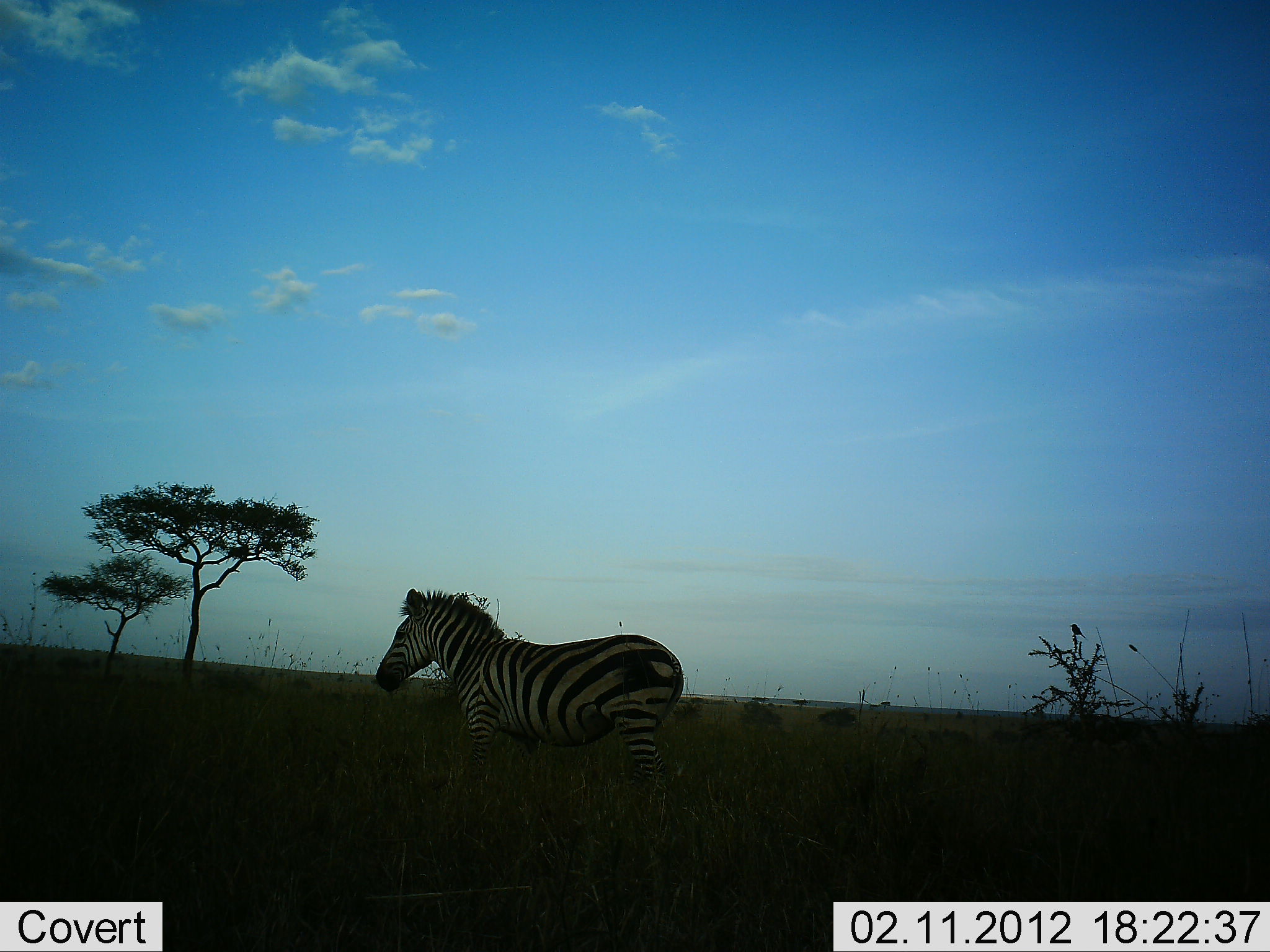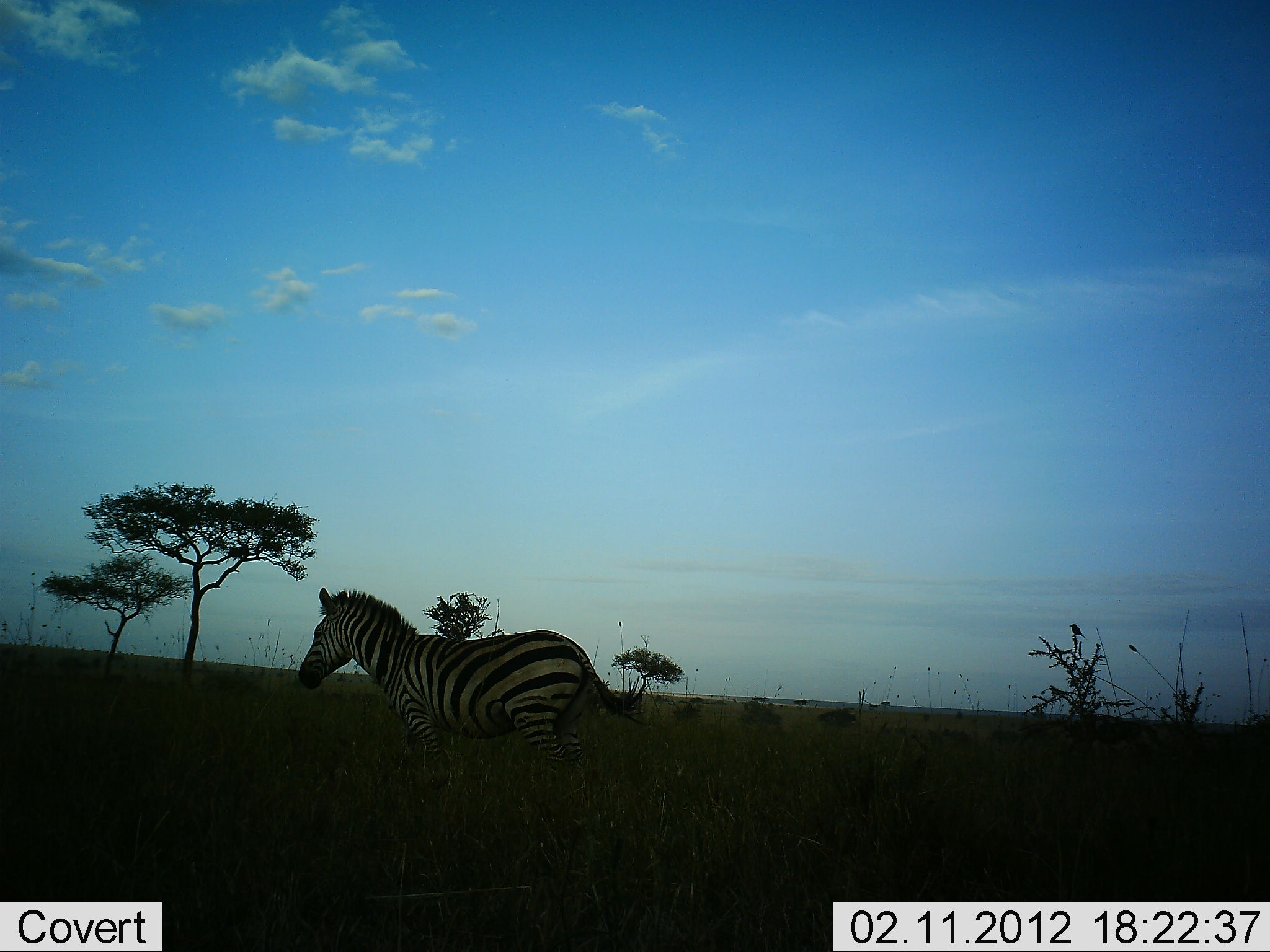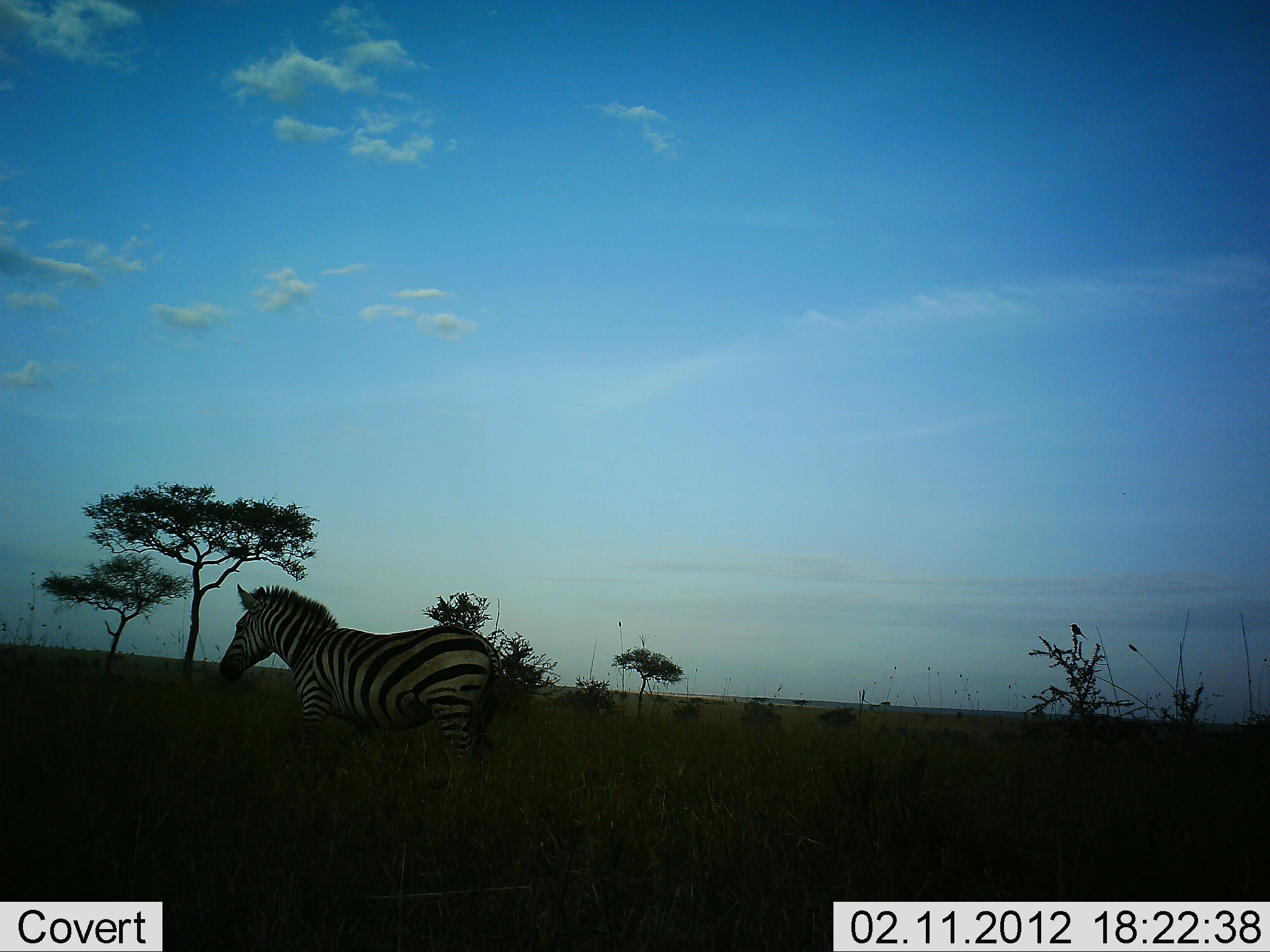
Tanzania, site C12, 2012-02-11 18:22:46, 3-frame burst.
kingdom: Animalia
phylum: Chordata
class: Mammalia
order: Perissodactyla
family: Equidae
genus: Equus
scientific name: Equus quagga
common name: plains zebra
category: zebra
Zebra (plains zebra) (Equus quagga), count 1. Behavior (volunteer vote fractions): standing 14%, resting 0%, moving 86%, interacting 0%. Young present (vote fraction): 0%. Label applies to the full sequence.